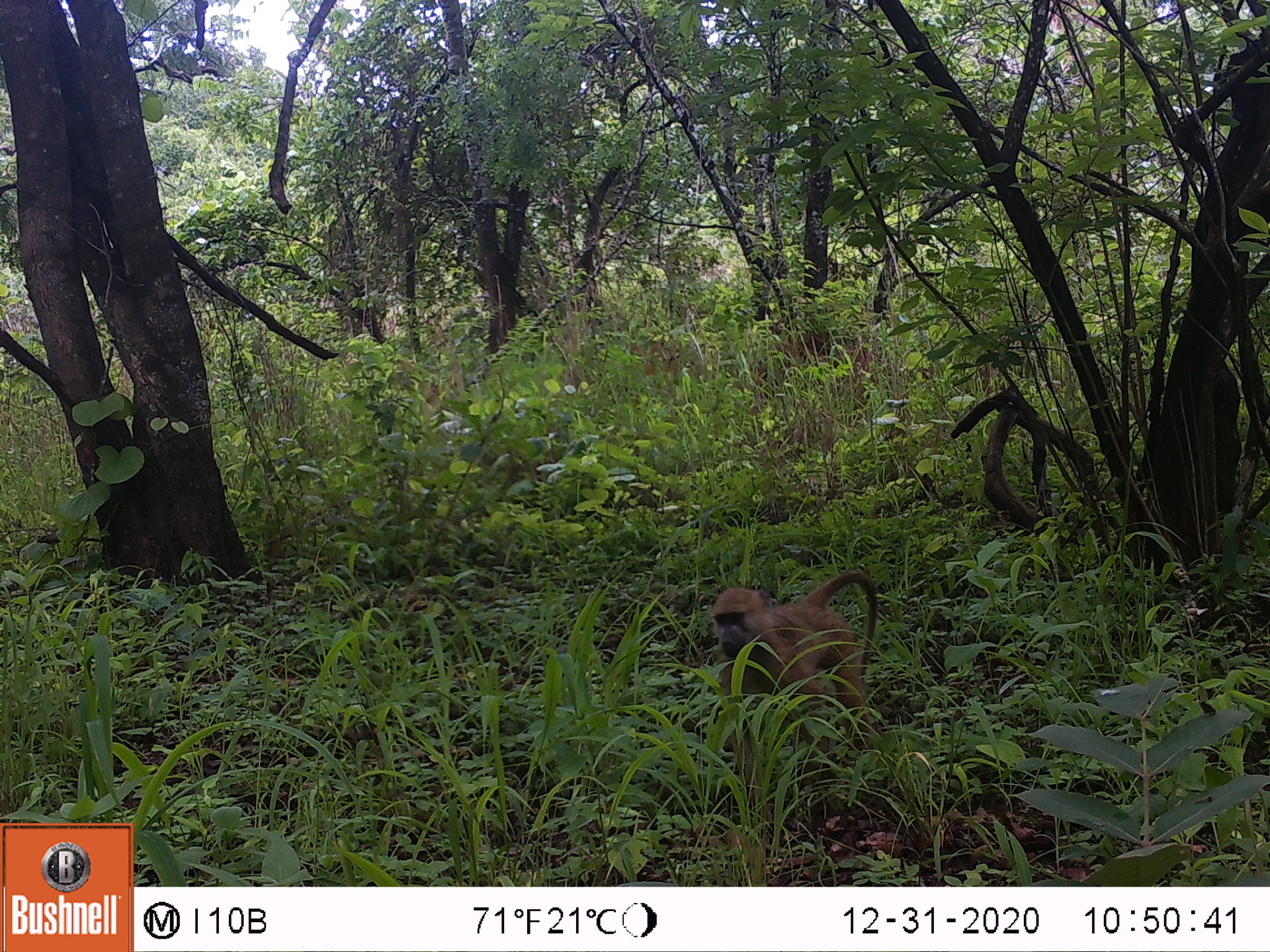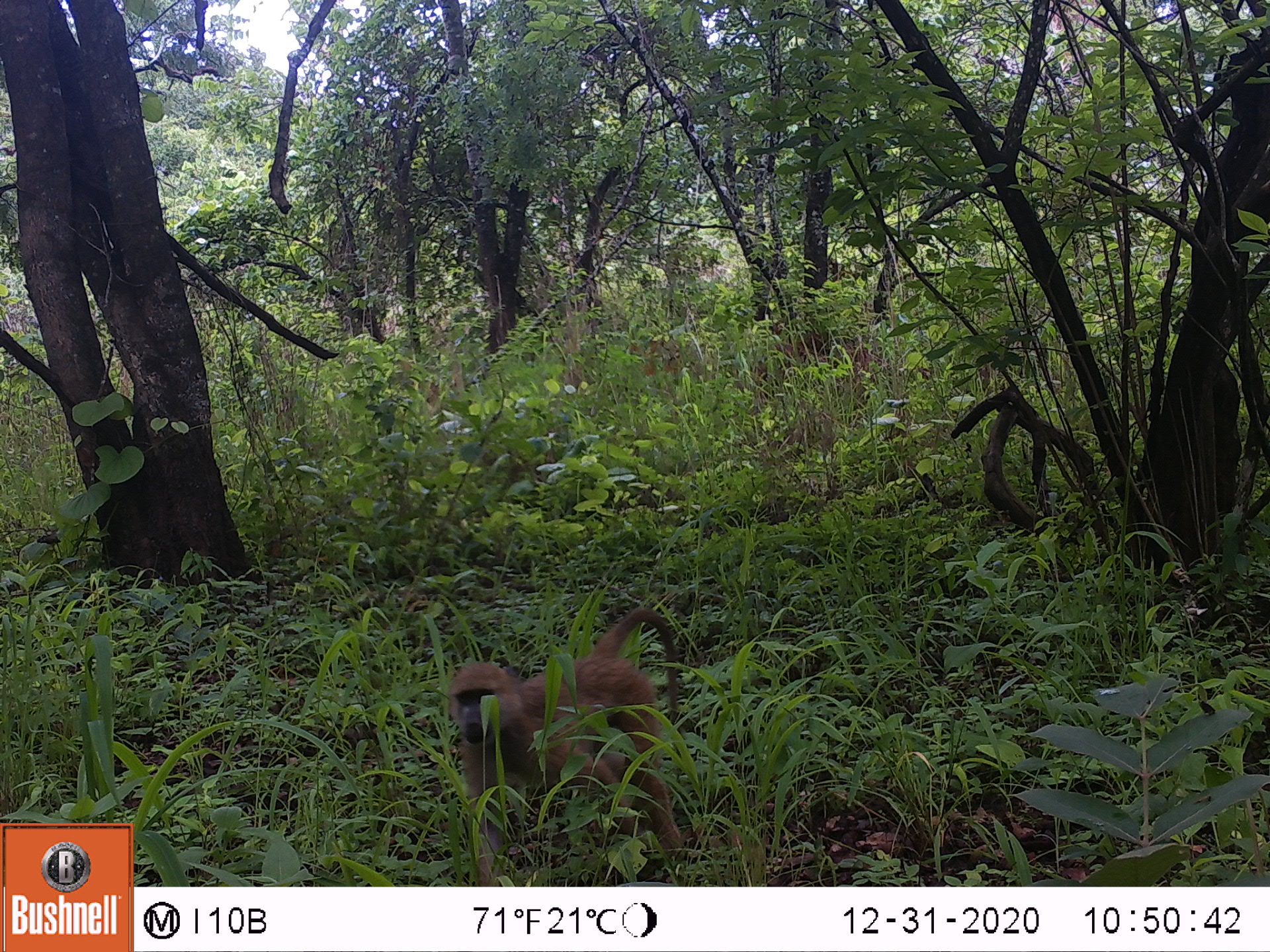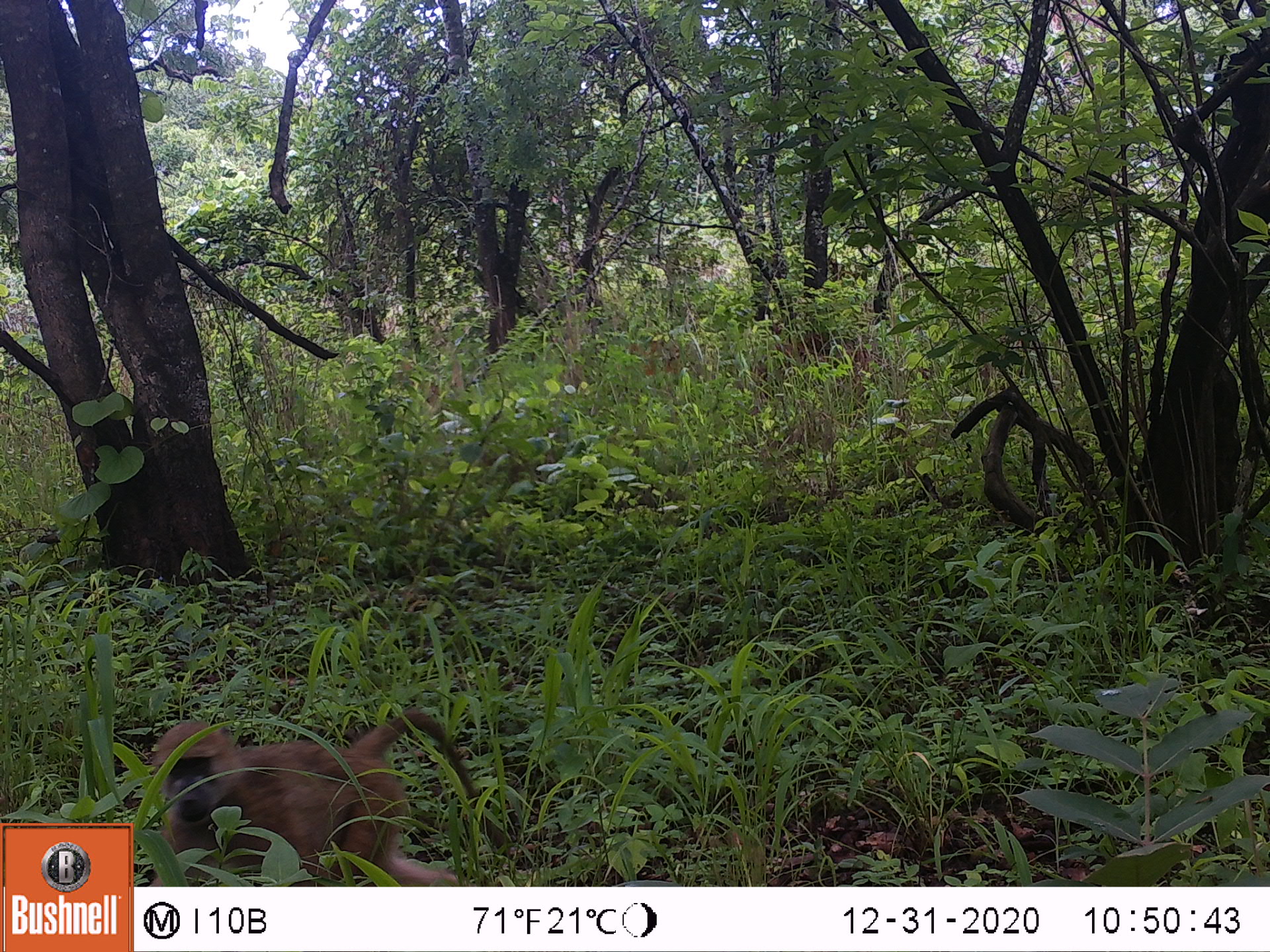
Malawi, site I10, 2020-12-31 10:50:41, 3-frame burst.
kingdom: Animalia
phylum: Chordata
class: Mammalia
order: Primates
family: Cercopithecidae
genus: Papio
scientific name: Papio cynocephalus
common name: yellow baboon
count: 1